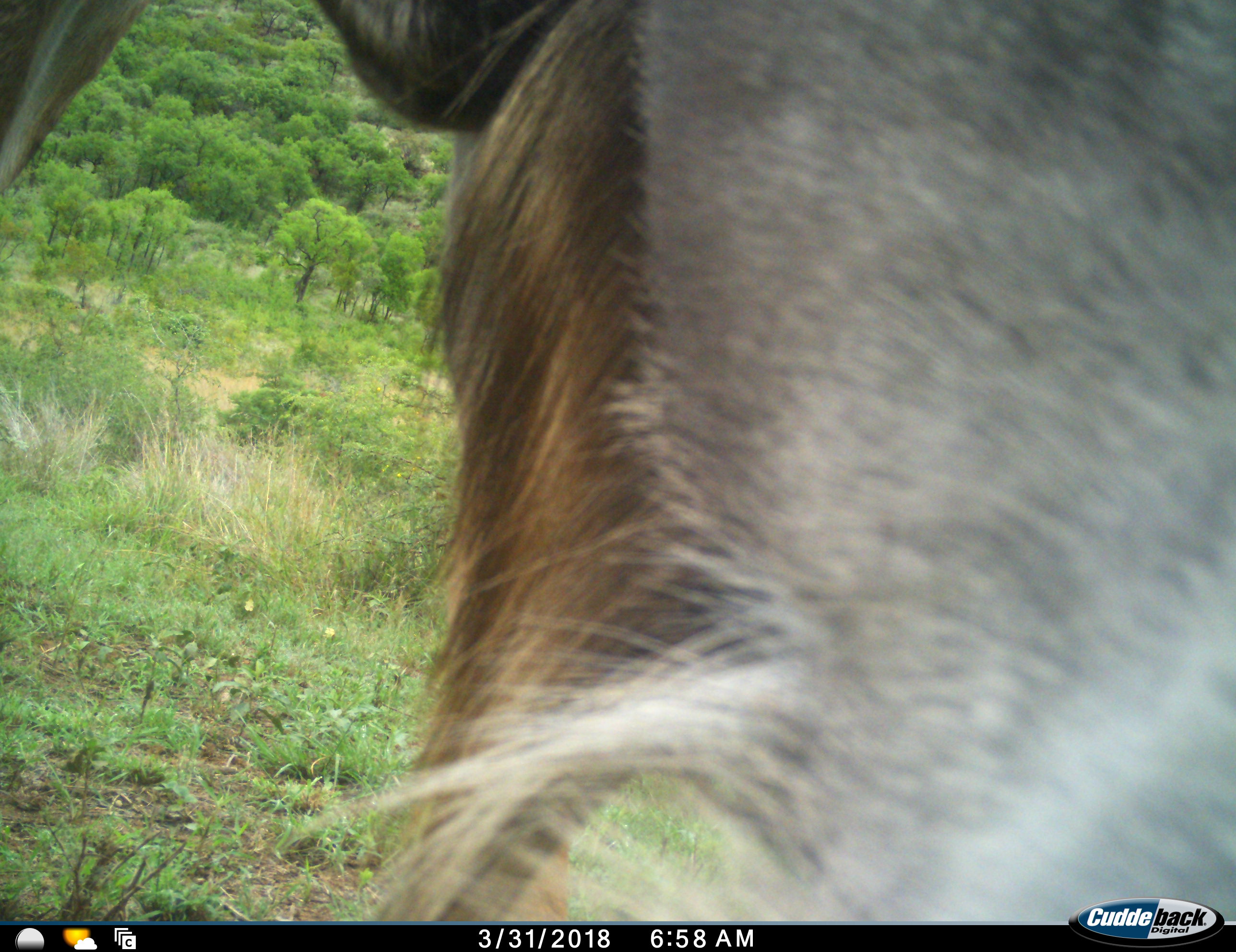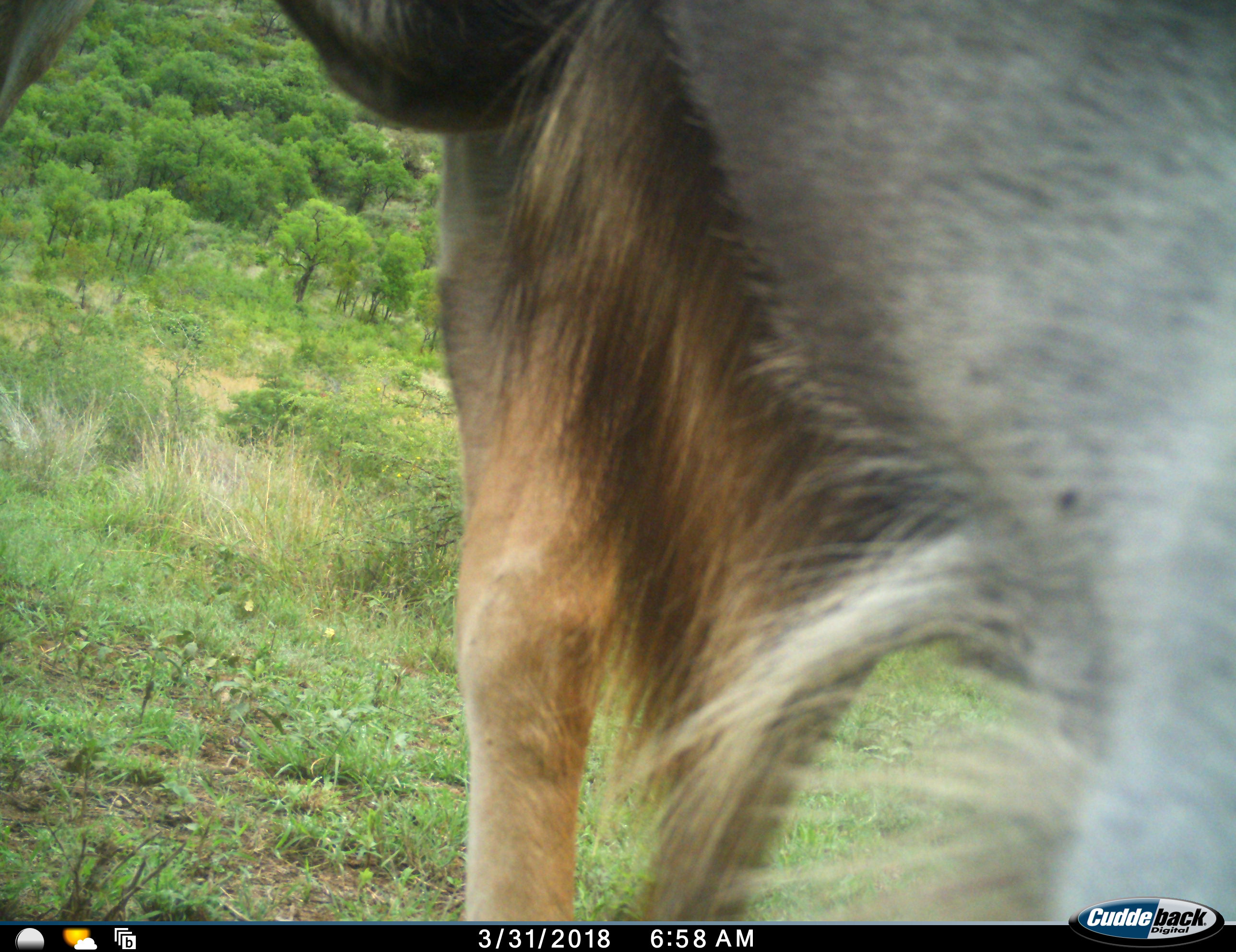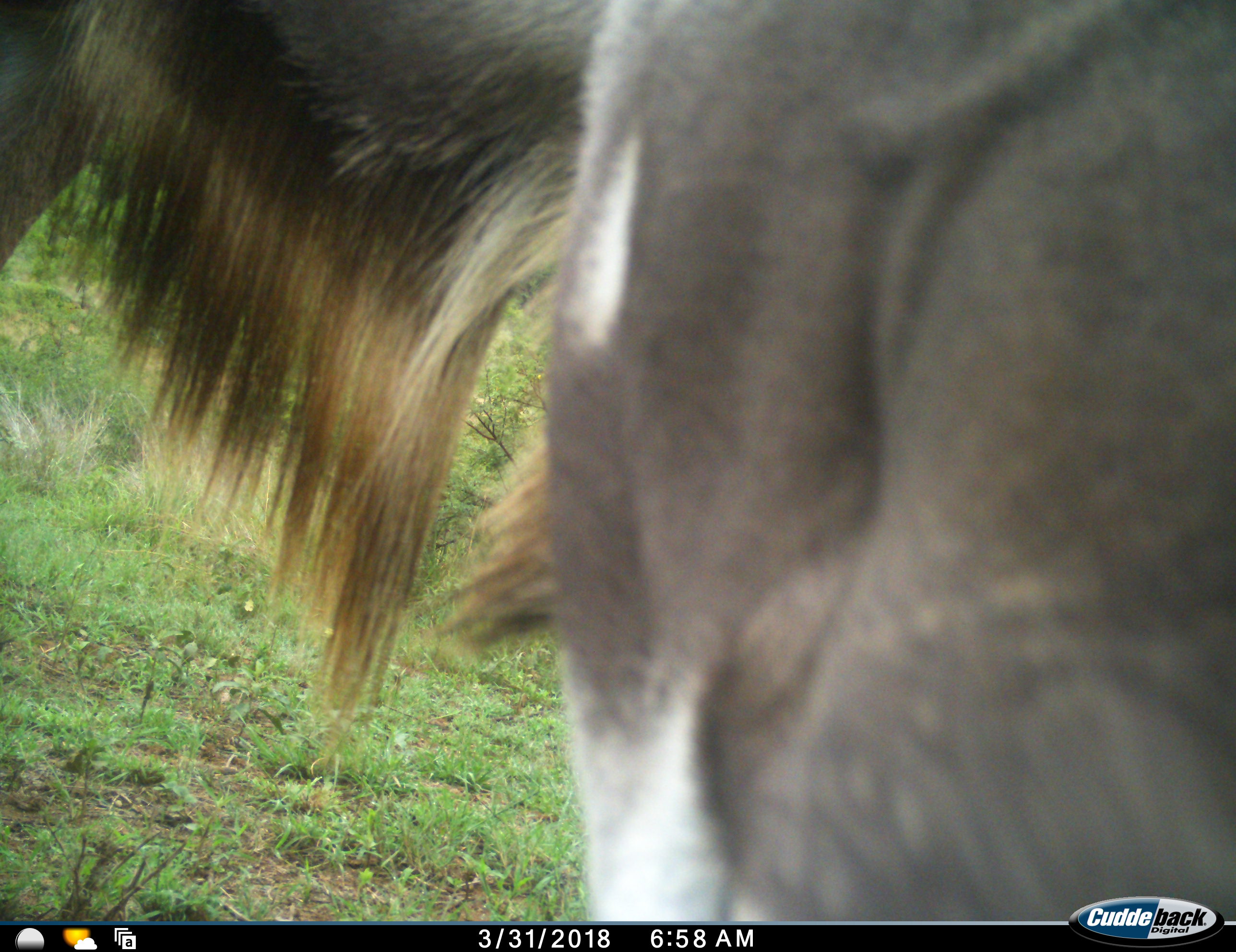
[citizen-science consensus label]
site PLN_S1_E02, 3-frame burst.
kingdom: Animalia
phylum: Chordata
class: Mammalia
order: Artiodactyla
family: Bovidae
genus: Connochaetes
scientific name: Connochaetes taurinus taurinus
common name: blue wildebeest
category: wildebeestblue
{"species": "wildebeestblue (blue wildebeest) (Connochaetes taurinus taurinus)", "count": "1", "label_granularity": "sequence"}